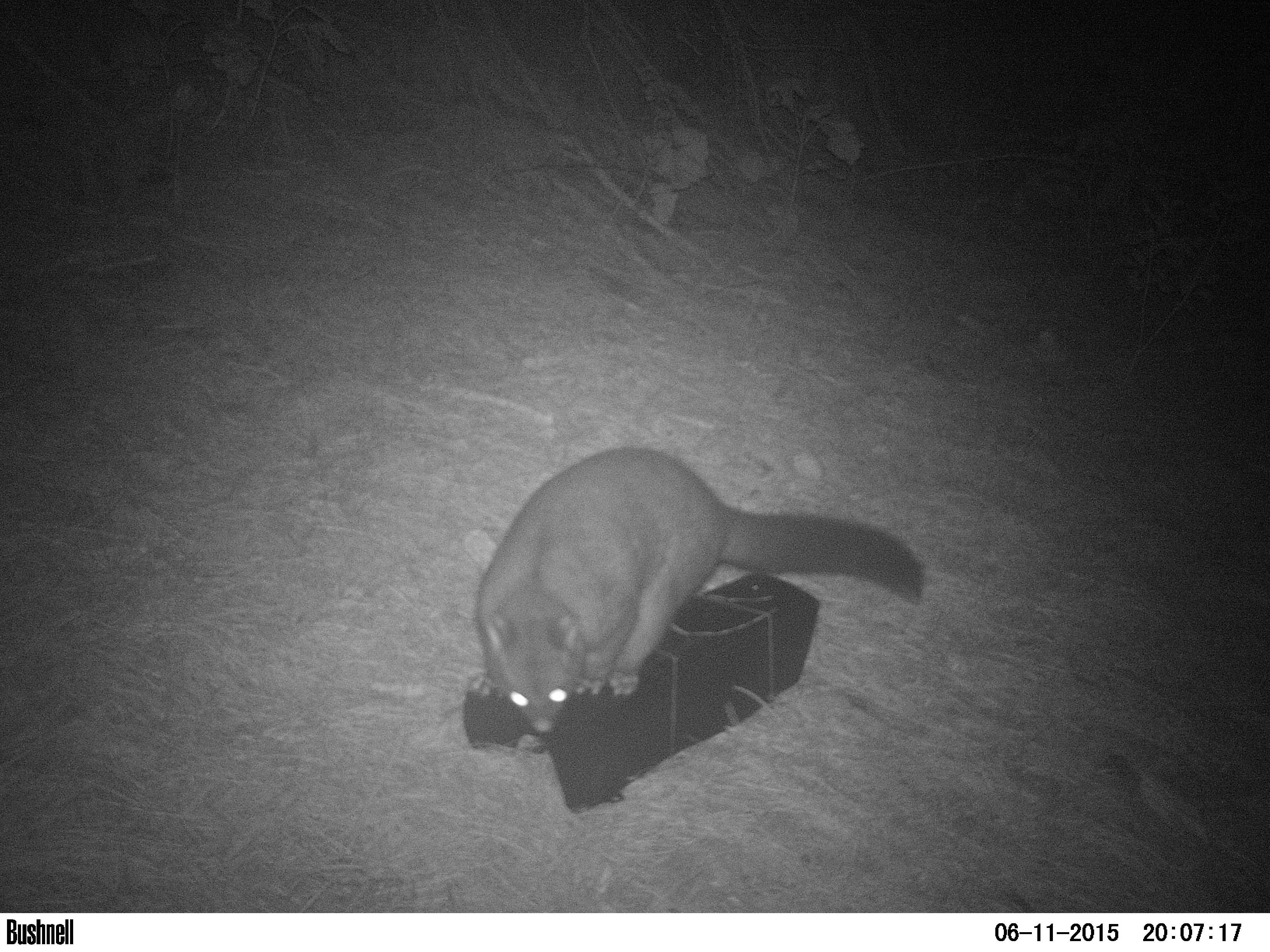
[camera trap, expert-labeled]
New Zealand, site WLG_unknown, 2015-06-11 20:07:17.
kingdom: Animalia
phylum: Chordata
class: Mammalia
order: Diprotodontia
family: Phalangeridae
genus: Trichosurus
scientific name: Trichosurus vulpecula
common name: common brushtail possum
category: possum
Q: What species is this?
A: Possum (common brushtail possum) (Trichosurus vulpecula).